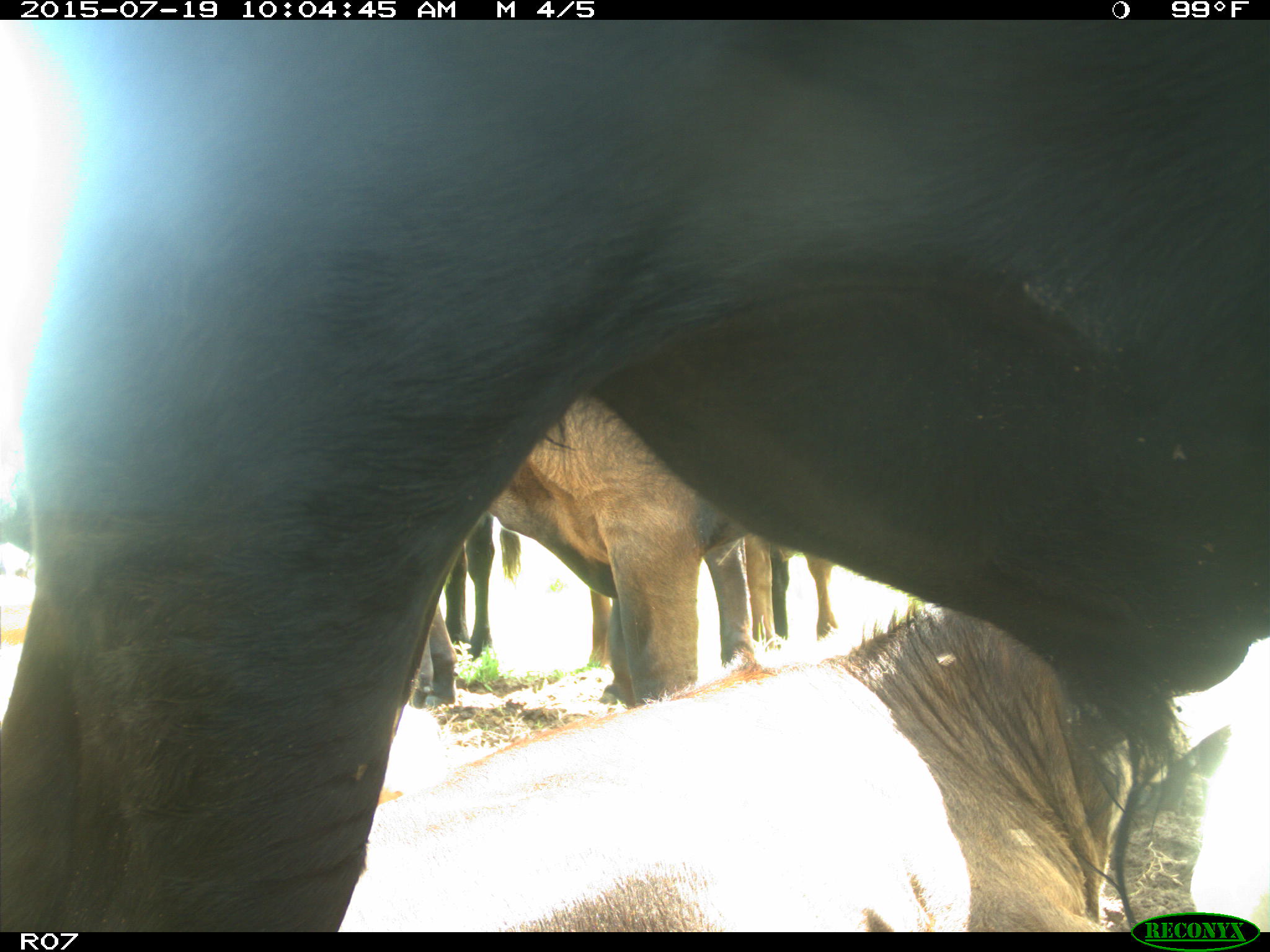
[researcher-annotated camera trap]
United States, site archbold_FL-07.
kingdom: Animalia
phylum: Chordata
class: Mammalia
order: Artiodactyla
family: Bovidae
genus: Bos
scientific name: Bos taurus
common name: domestic cow